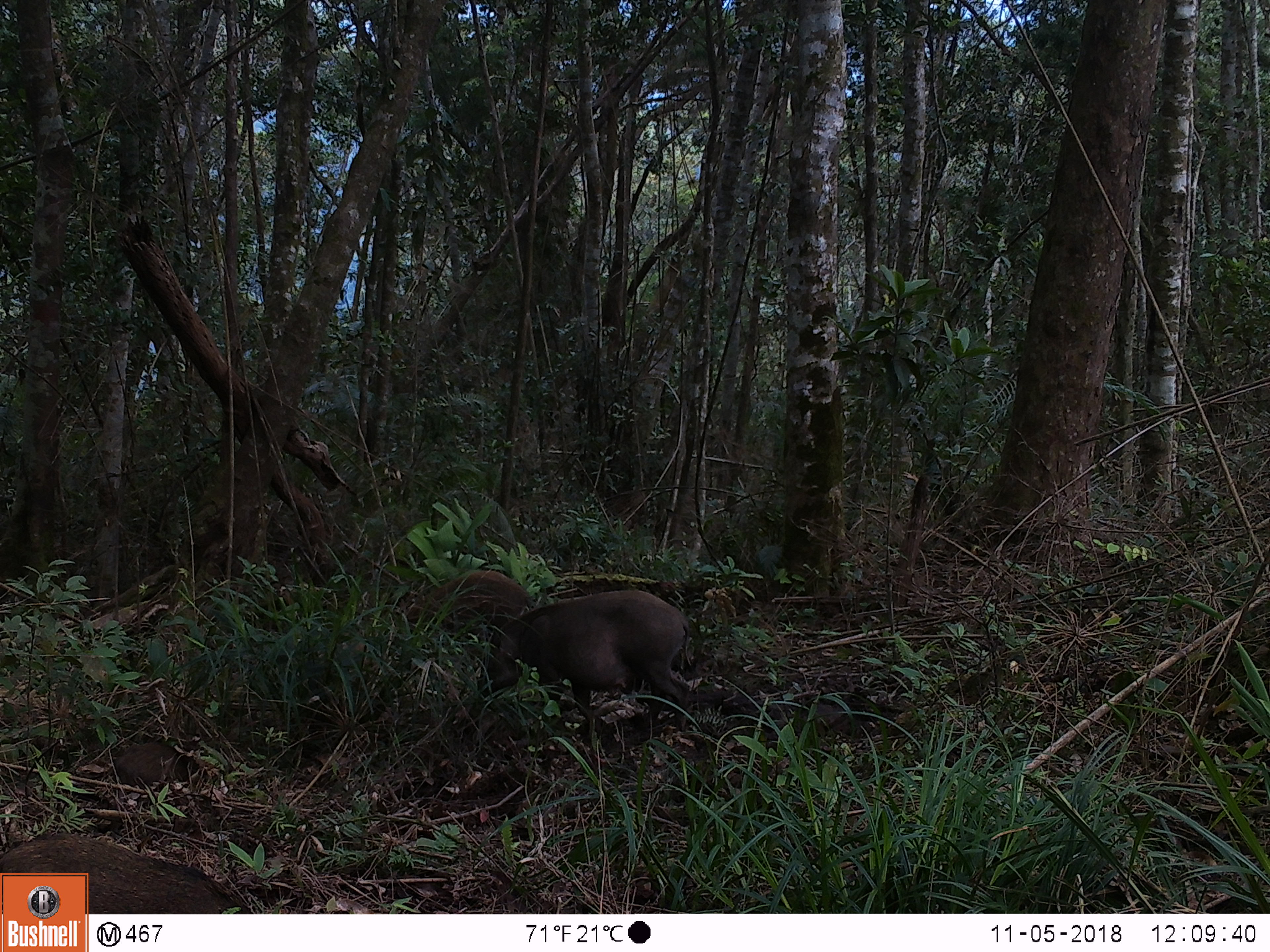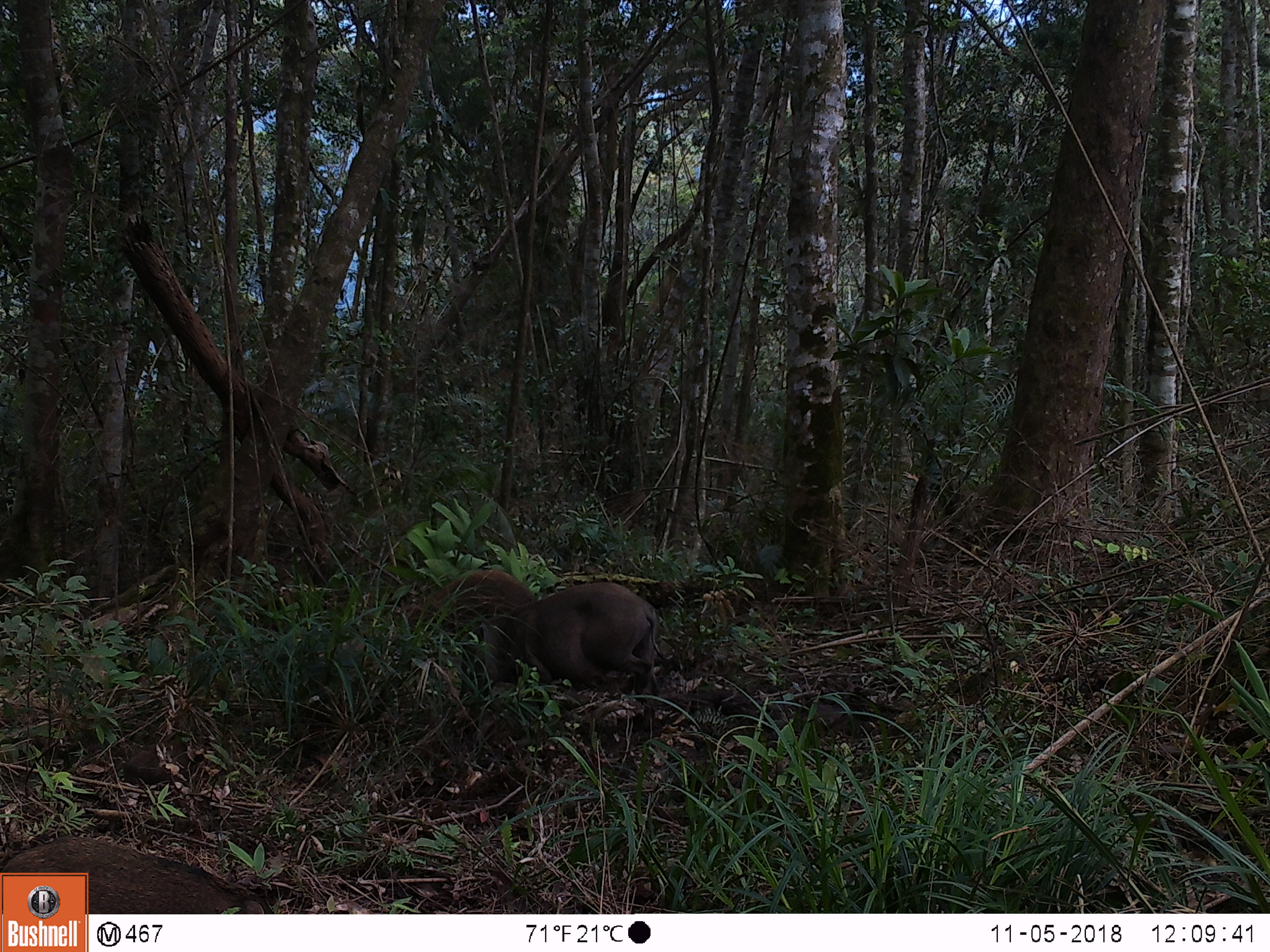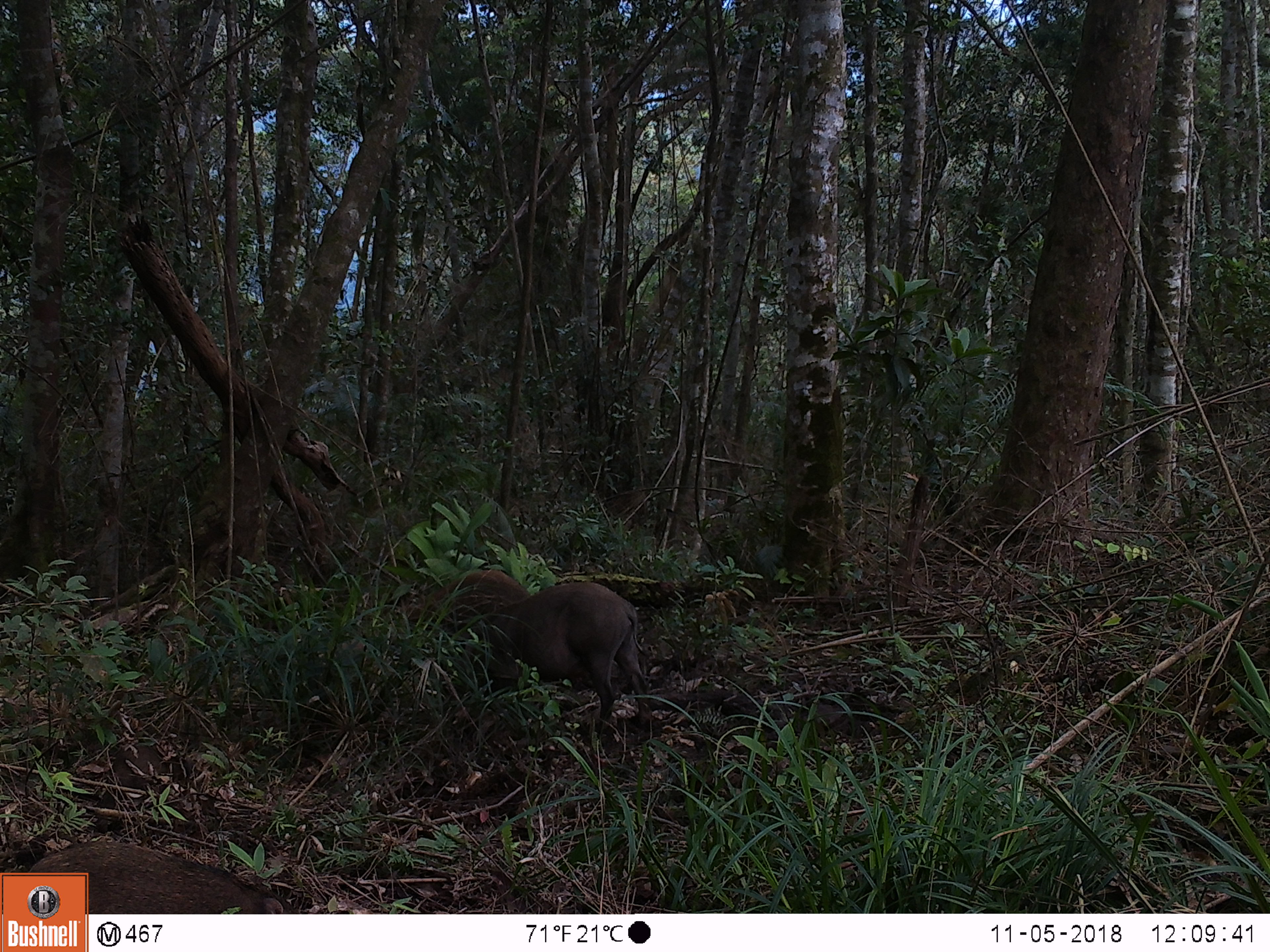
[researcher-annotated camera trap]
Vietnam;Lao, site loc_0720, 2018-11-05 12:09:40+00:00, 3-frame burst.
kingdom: Animalia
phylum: Chordata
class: Mammalia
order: Artiodactyla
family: Suidae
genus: Sus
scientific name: Sus scrofa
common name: eurasian wild pig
Eurasian wild pig (Sus scrofa). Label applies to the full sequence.